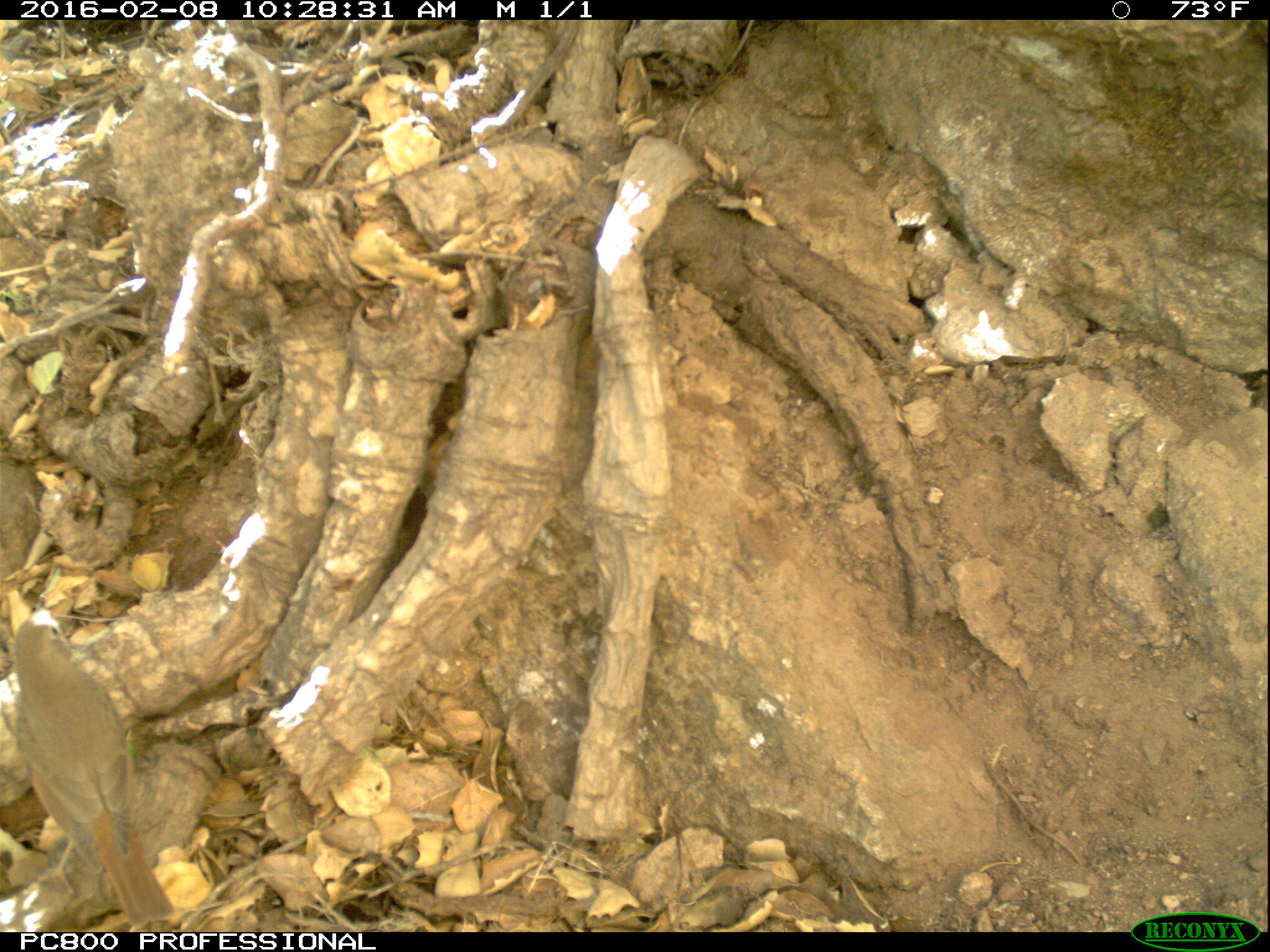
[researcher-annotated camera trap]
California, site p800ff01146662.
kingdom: Animalia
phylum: Chordata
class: Aves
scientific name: Aves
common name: bird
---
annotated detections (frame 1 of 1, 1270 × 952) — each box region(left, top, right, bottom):
bird: region(6, 605, 180, 923)